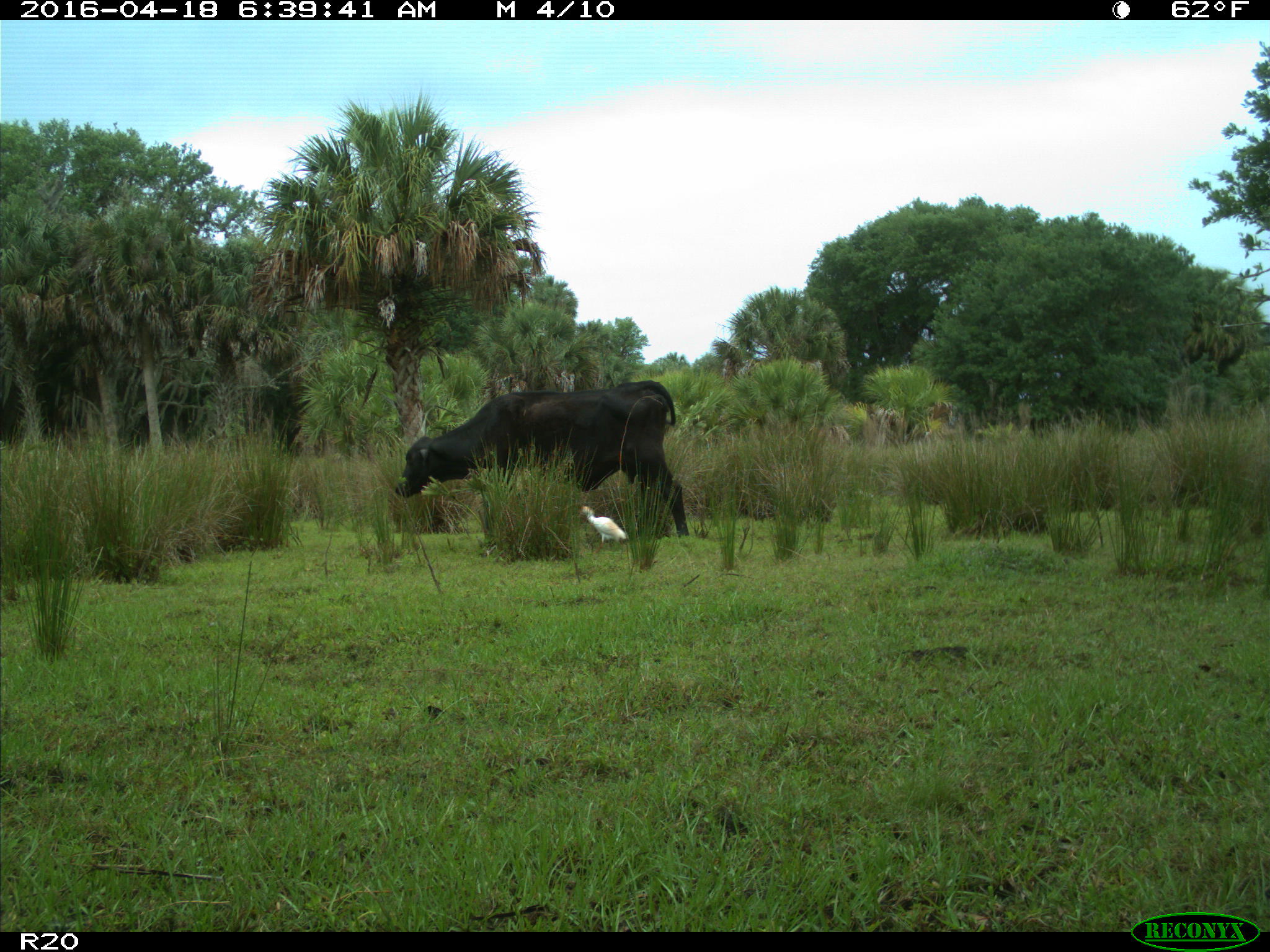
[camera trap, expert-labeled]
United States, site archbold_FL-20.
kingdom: Animalia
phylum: Chordata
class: Mammalia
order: Artiodactyla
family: Bovidae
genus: Bos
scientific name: Bos taurus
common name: domestic cow